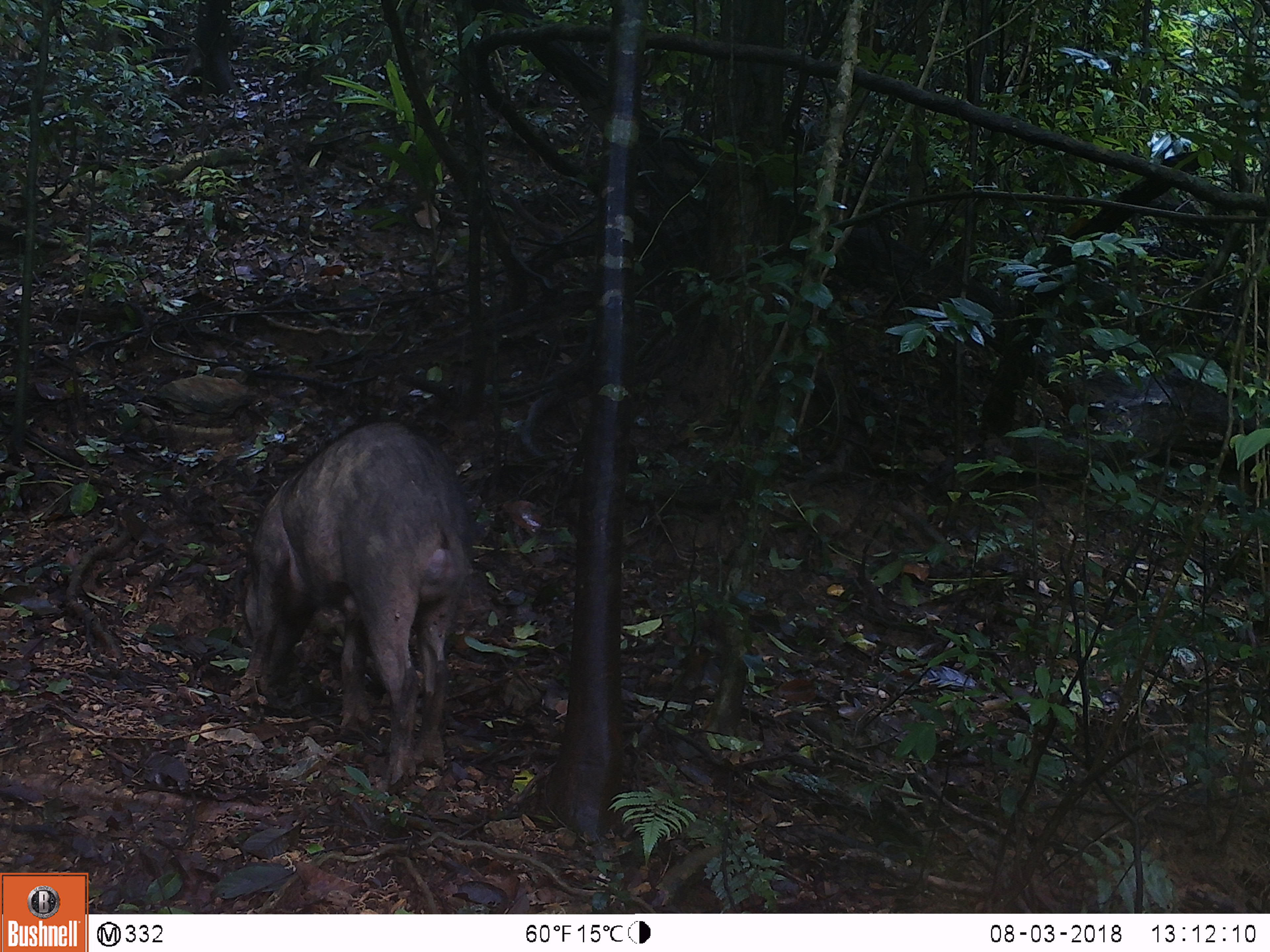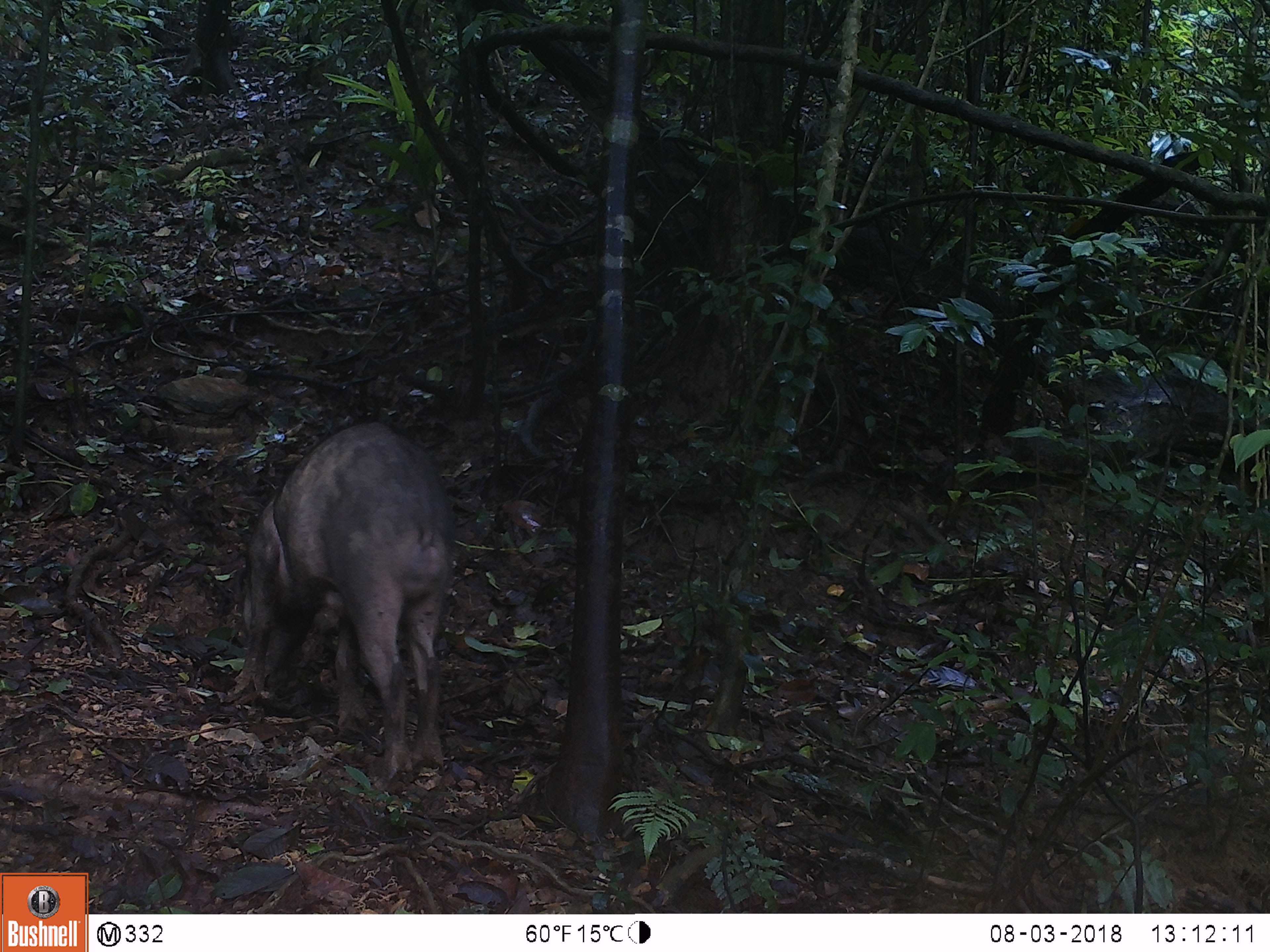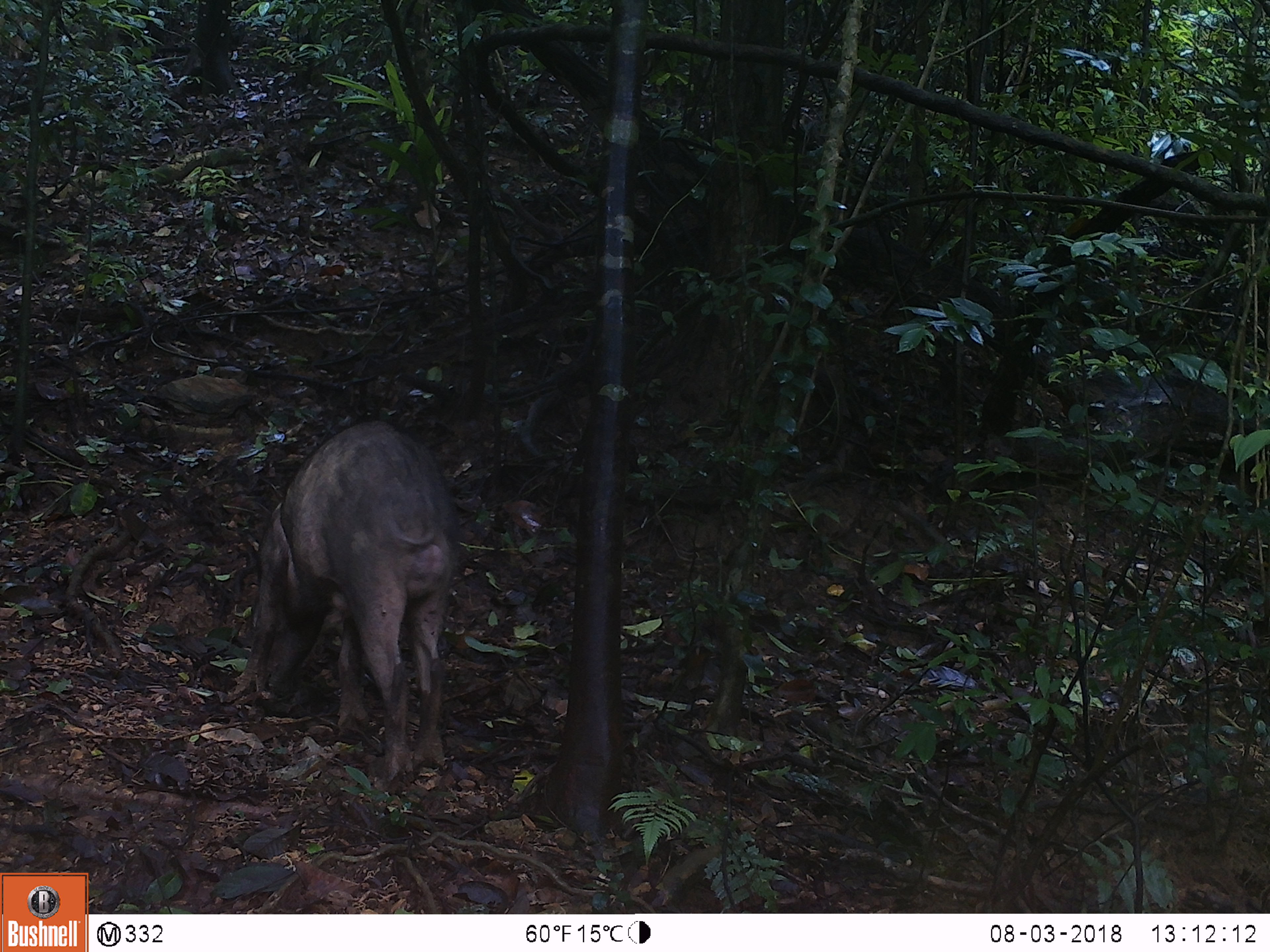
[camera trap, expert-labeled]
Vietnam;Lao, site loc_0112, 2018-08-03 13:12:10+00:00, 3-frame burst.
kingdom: Animalia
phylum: Chordata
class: Mammalia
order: Artiodactyla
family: Suidae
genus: Sus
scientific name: Sus scrofa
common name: eurasian wild pig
Eurasian wild pig (Sus scrofa). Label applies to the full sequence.